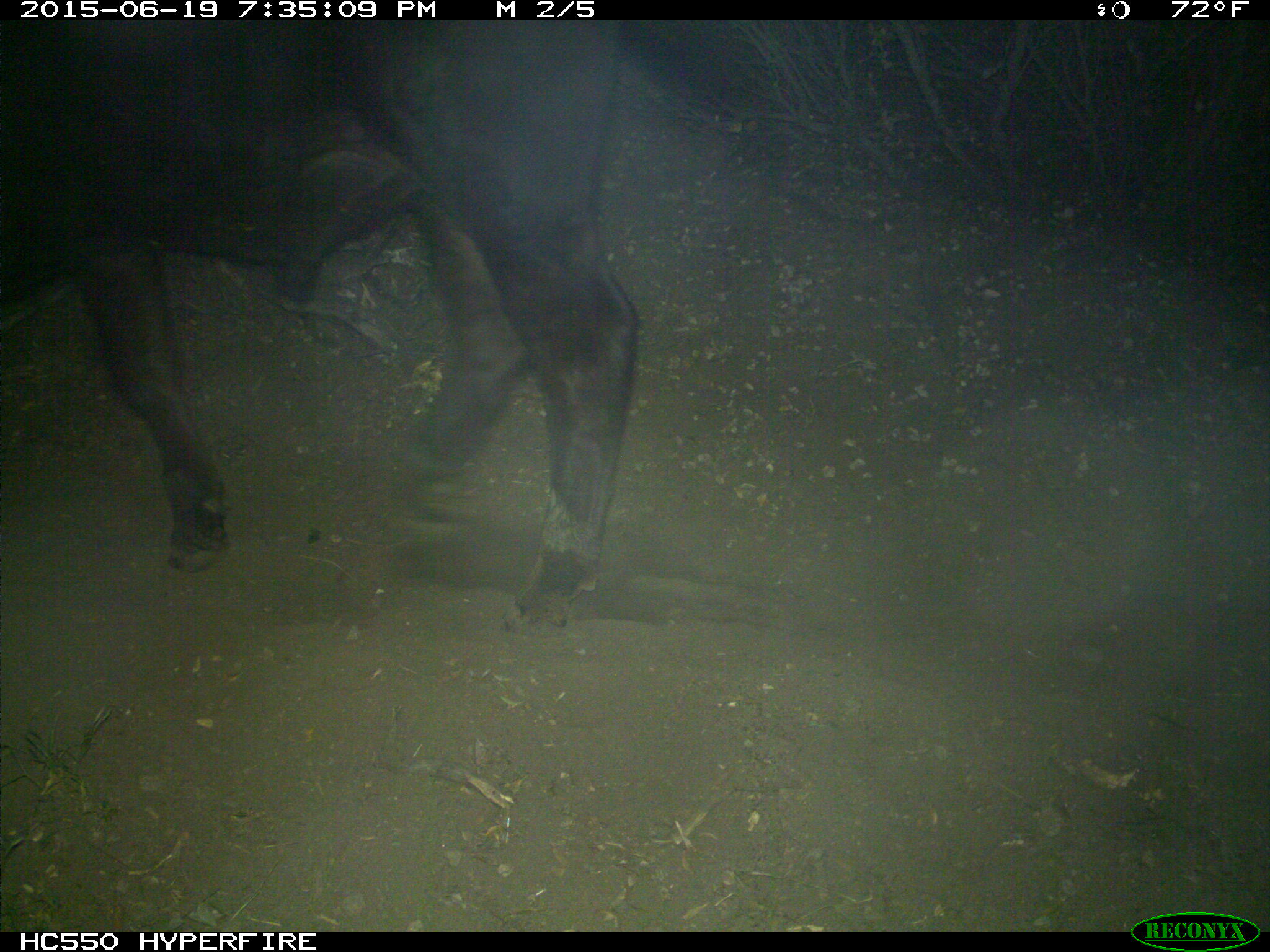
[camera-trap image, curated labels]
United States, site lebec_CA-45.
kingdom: Animalia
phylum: Chordata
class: Mammalia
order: Artiodactyla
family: Bovidae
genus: Bos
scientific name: Bos taurus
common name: domestic cow